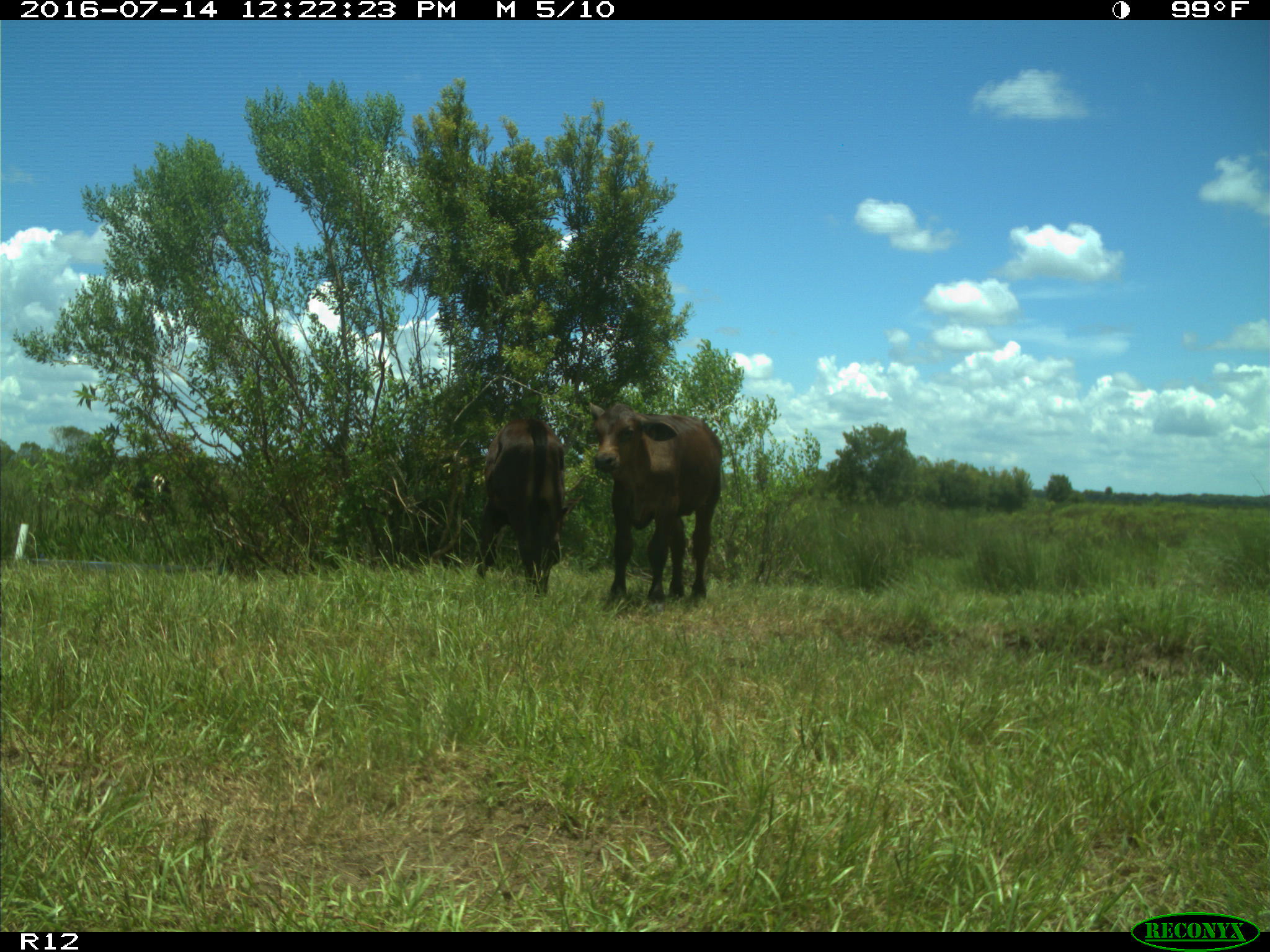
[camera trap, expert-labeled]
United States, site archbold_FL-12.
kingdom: Animalia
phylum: Chordata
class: Mammalia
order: Artiodactyla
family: Bovidae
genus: Bos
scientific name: Bos taurus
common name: domestic cow